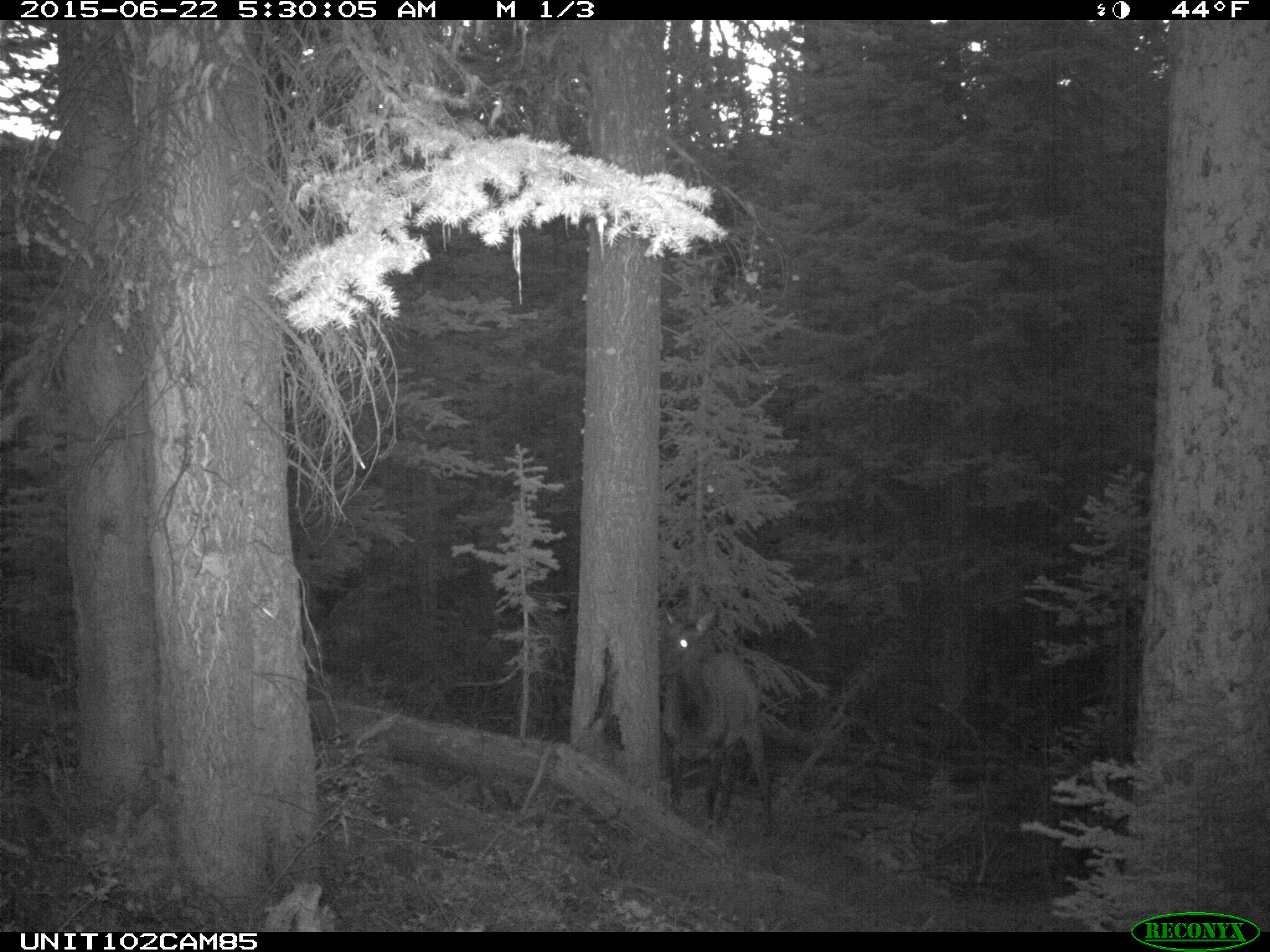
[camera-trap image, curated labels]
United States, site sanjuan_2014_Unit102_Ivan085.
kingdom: Animalia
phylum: Chordata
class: Mammalia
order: Artiodactyla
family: Cervidae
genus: Cervus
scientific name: Cervus elaphus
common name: red deer